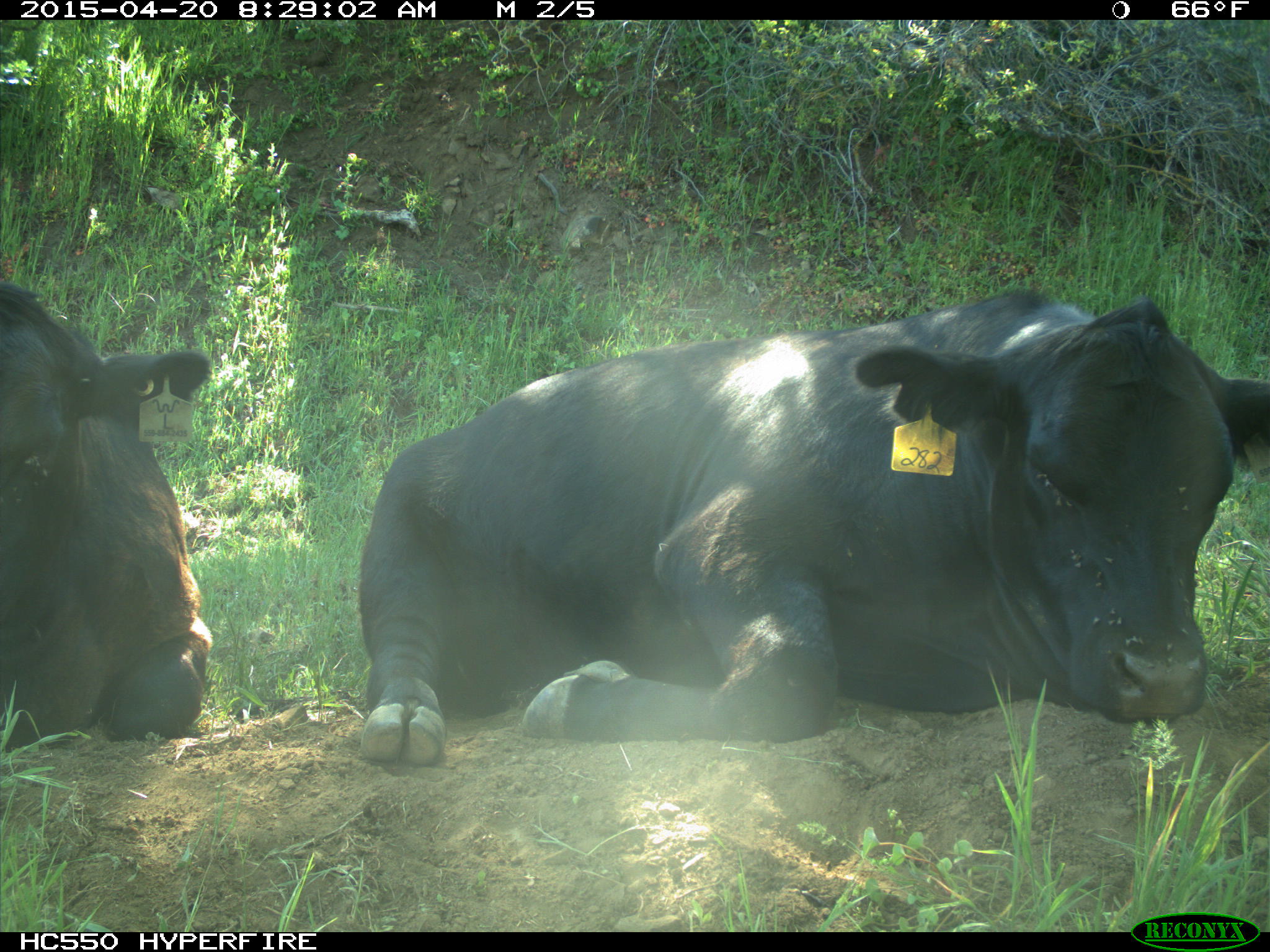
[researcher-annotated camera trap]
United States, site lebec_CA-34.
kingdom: Animalia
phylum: Chordata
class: Mammalia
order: Artiodactyla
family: Bovidae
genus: Bos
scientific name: Bos taurus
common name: domestic cow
Bos taurus (domestic cow).